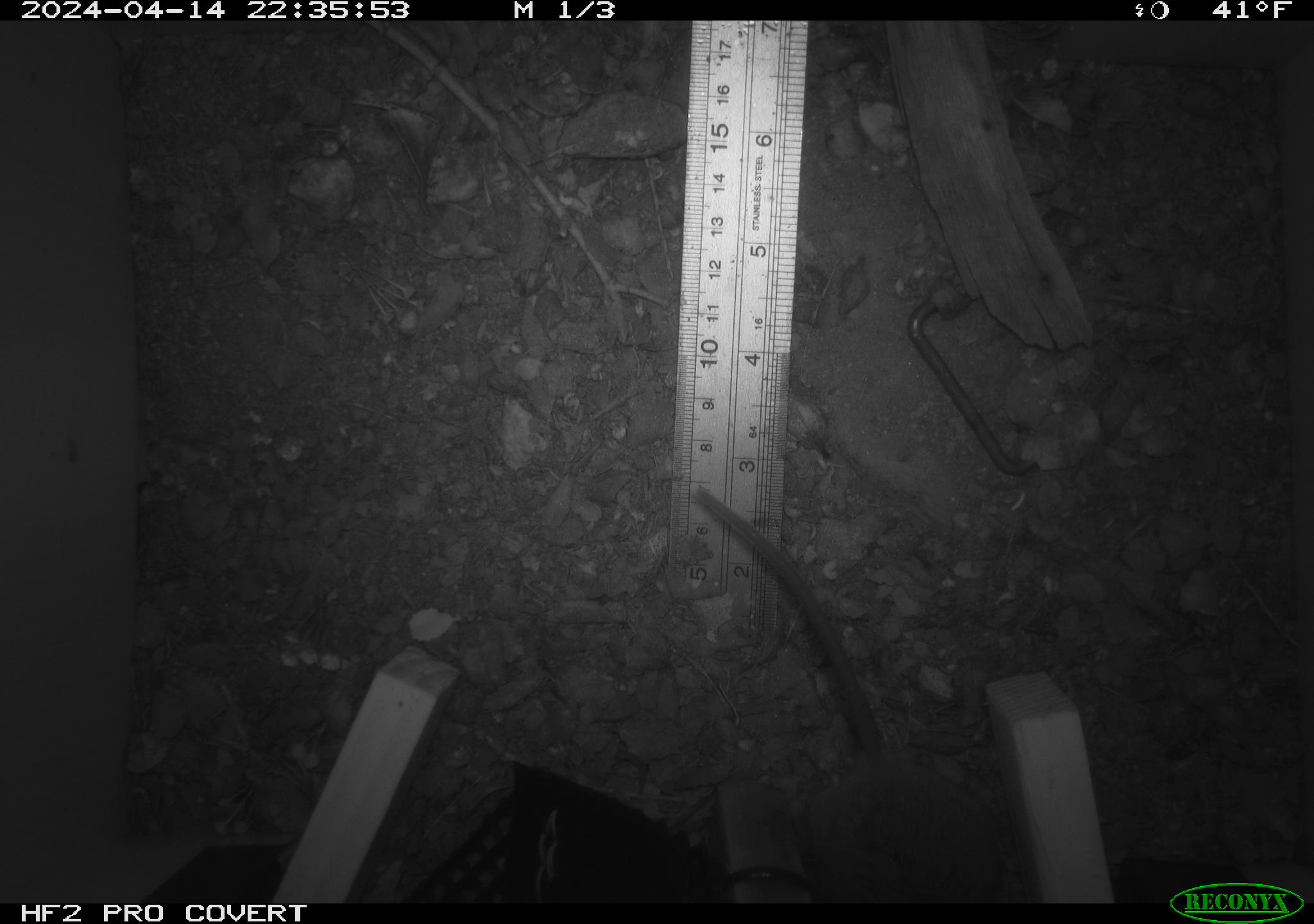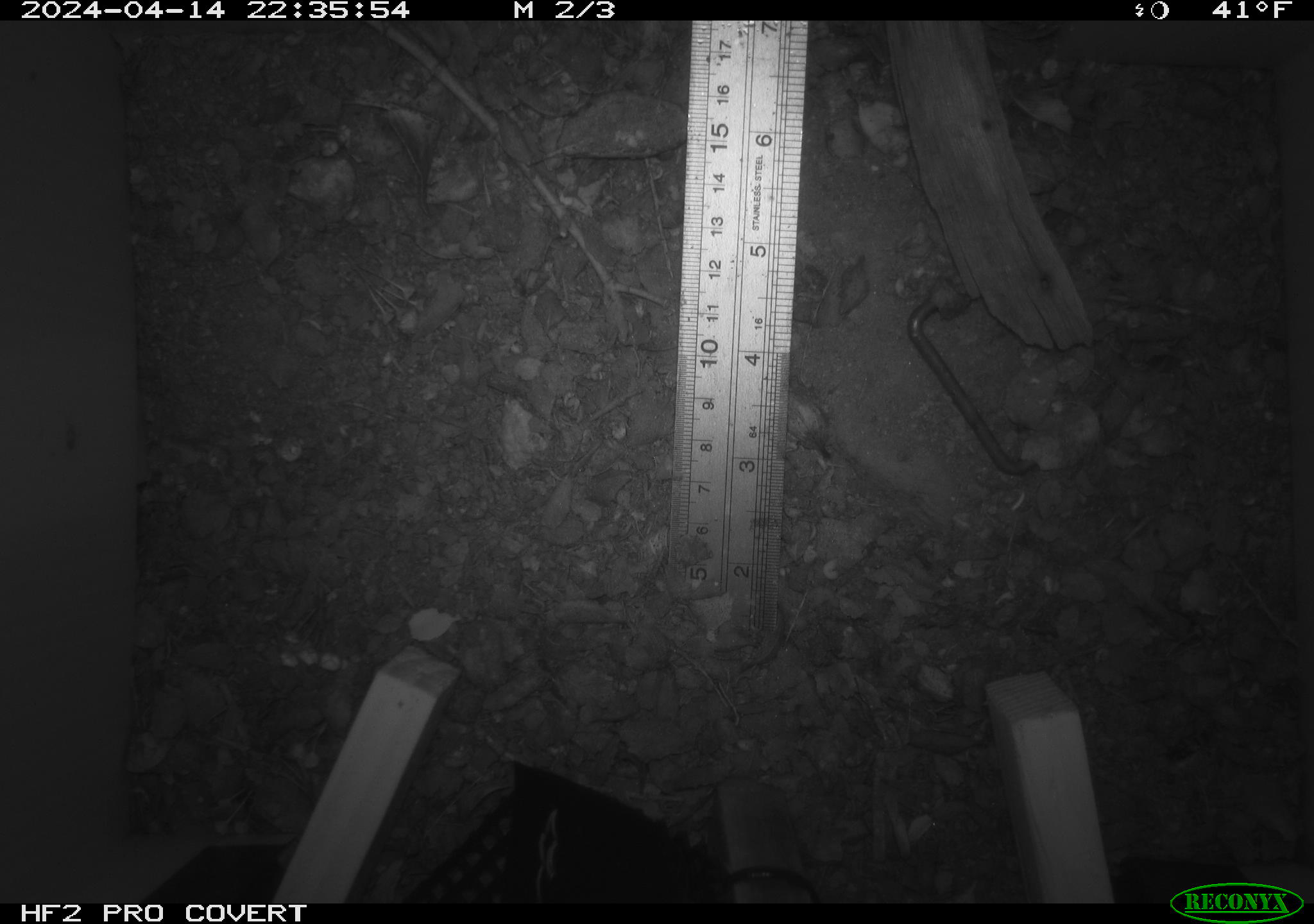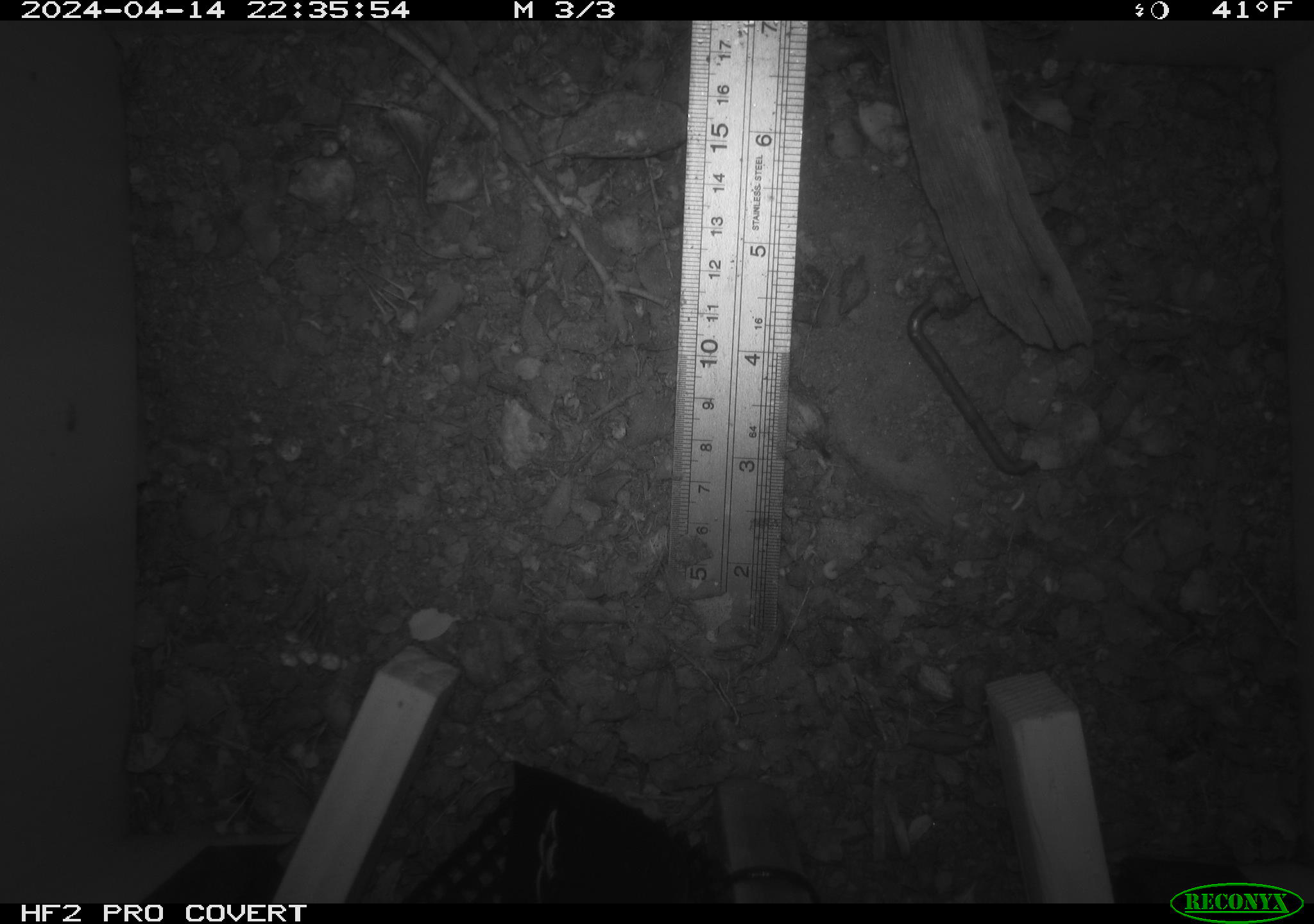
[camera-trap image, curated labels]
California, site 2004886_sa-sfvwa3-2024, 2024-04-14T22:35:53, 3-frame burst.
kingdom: Animalia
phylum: Chordata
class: Mammalia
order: Rodentia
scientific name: Rodentia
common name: mouse species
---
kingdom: Animalia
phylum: Arthropoda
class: Insecta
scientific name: Insecta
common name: insect